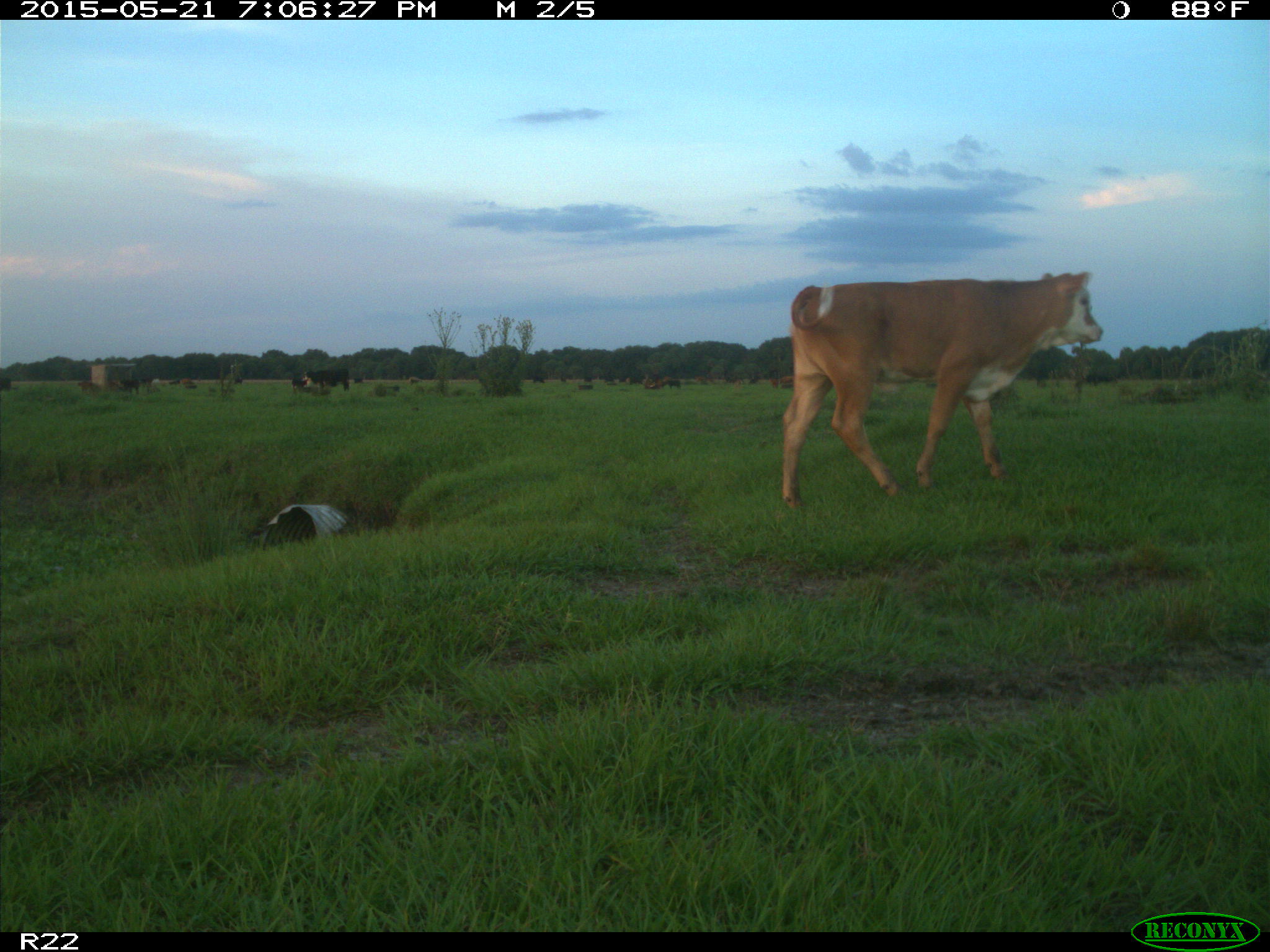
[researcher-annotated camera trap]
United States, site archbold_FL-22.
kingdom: Animalia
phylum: Chordata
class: Mammalia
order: Artiodactyla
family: Bovidae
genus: Bos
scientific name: Bos taurus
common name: domestic cow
Bos taurus (domestic cow).